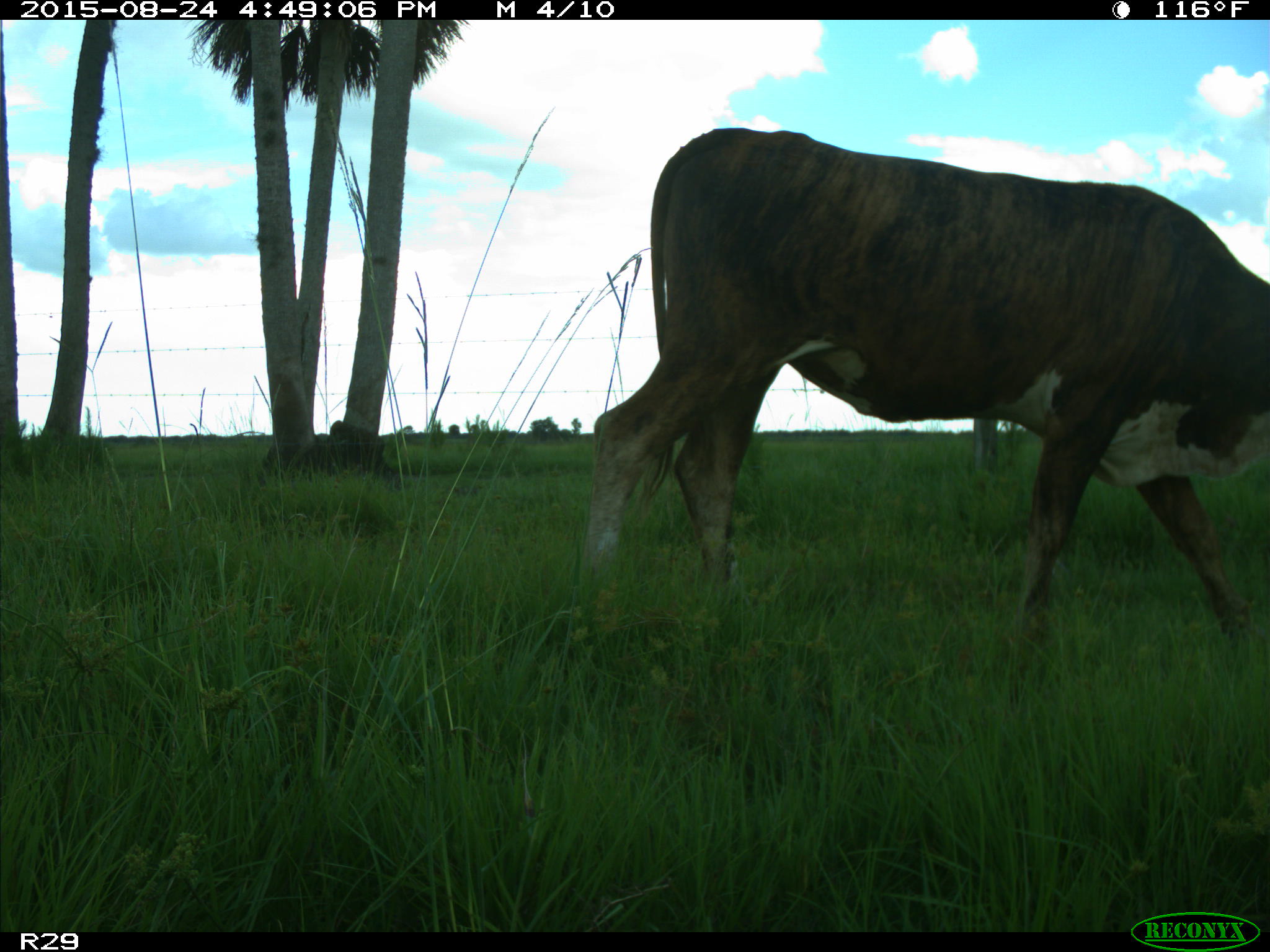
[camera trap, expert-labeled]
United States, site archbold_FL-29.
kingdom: Animalia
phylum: Chordata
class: Mammalia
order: Artiodactyla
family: Bovidae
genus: Bos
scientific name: Bos taurus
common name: domestic cow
Bos taurus (domestic cow).